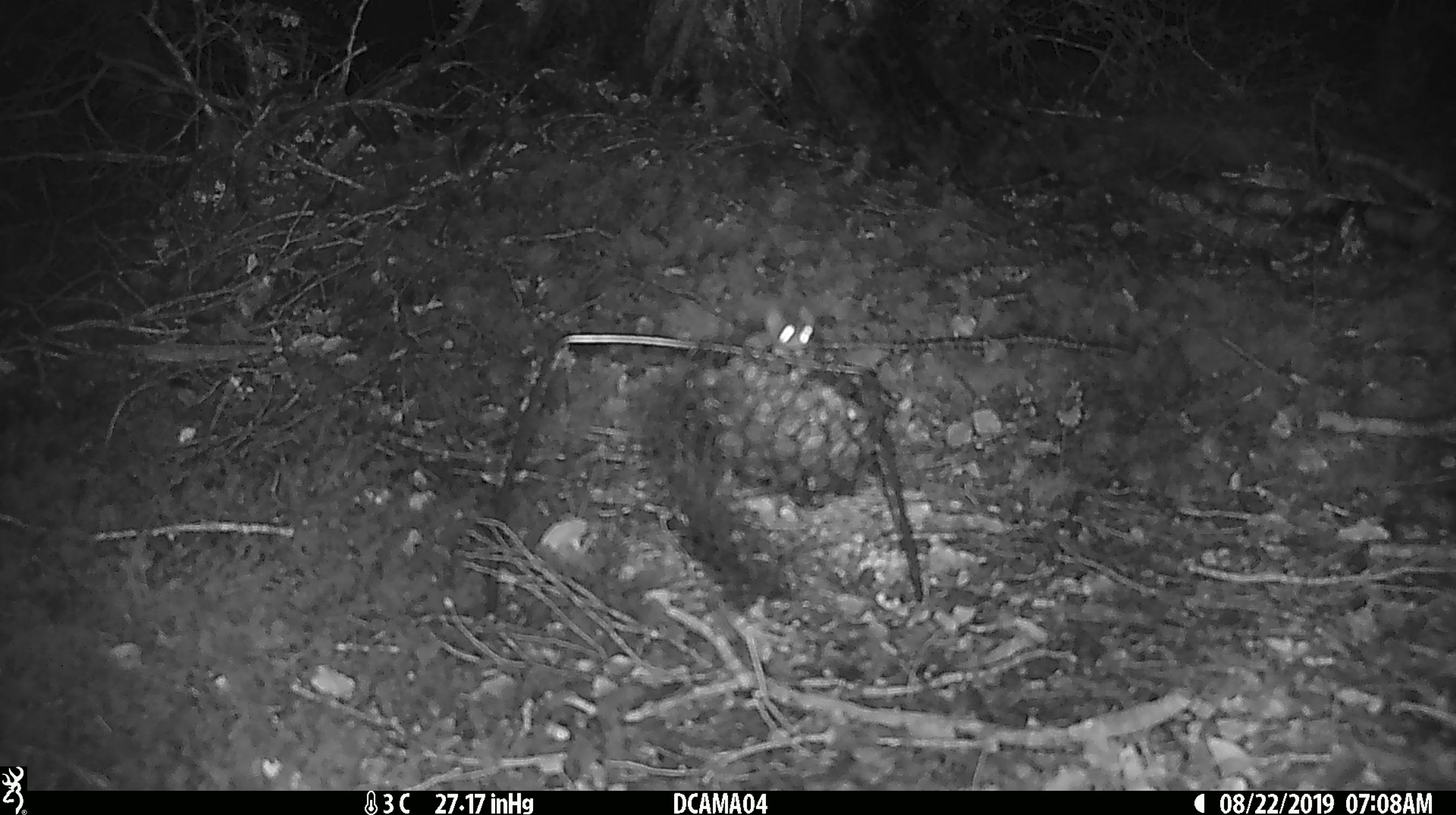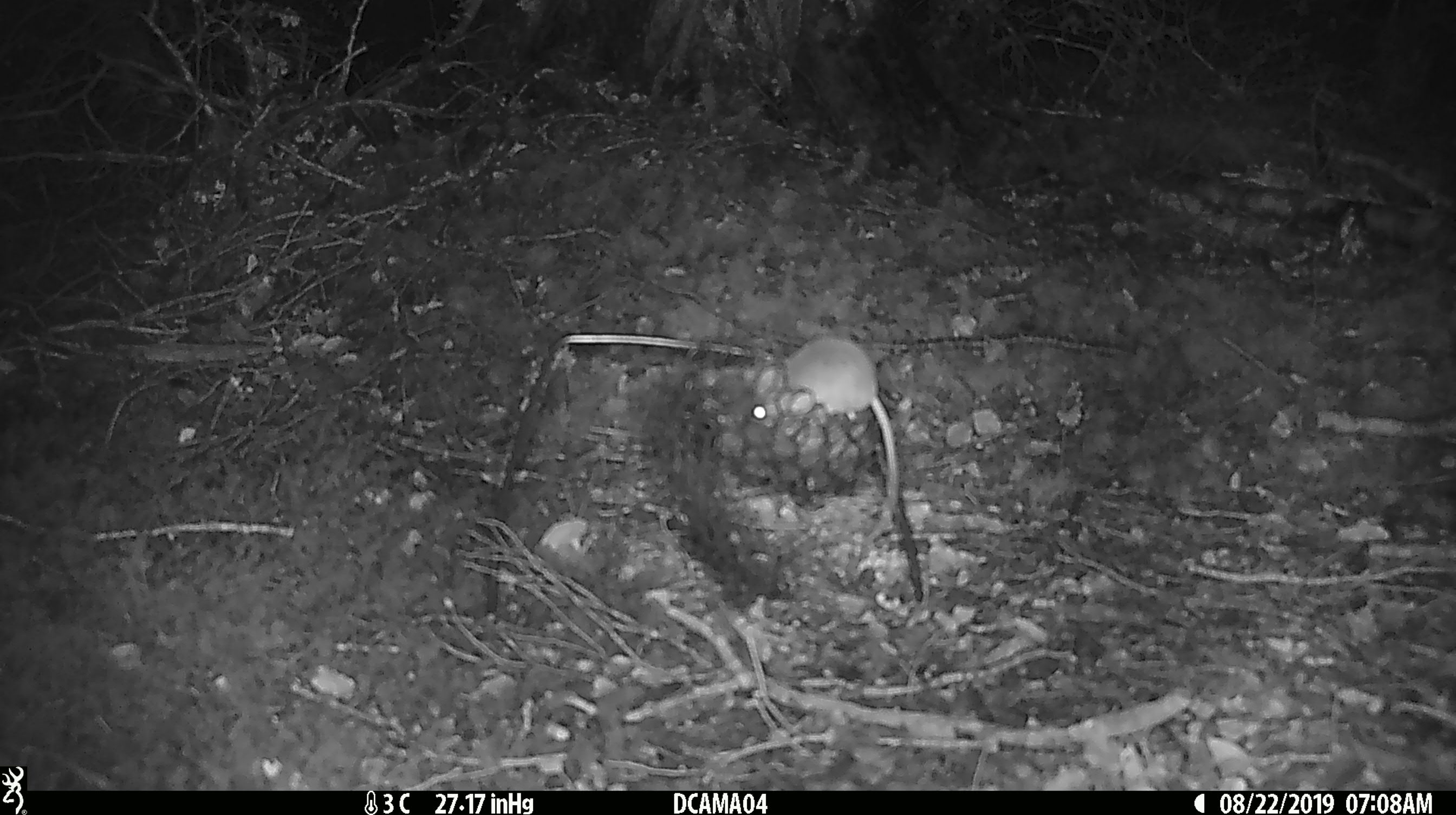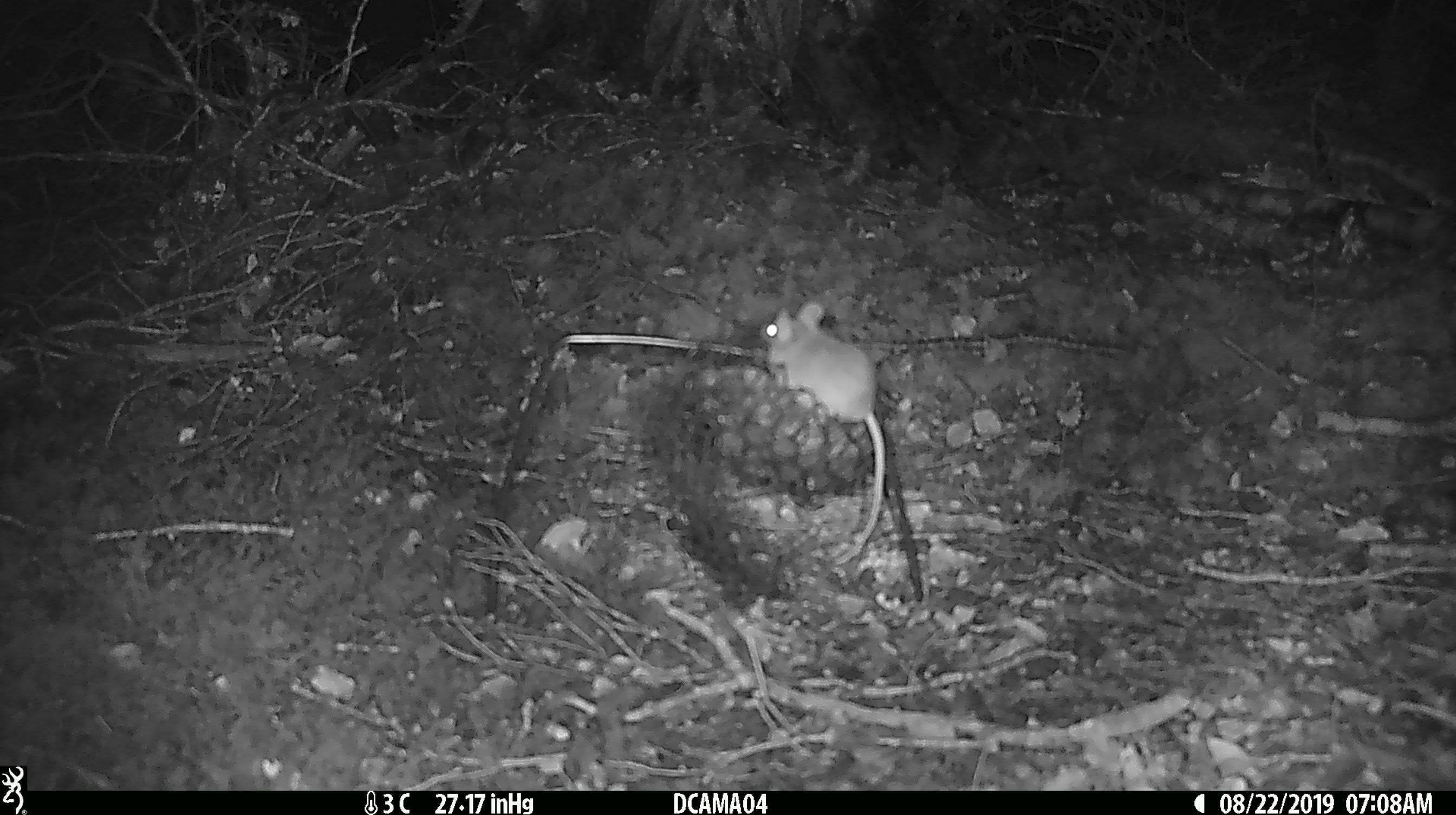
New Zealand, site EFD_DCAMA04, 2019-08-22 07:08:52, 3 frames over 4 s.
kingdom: Animalia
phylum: Chordata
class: Mammalia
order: Rodentia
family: Muridae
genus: Mus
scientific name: Mus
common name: mouse